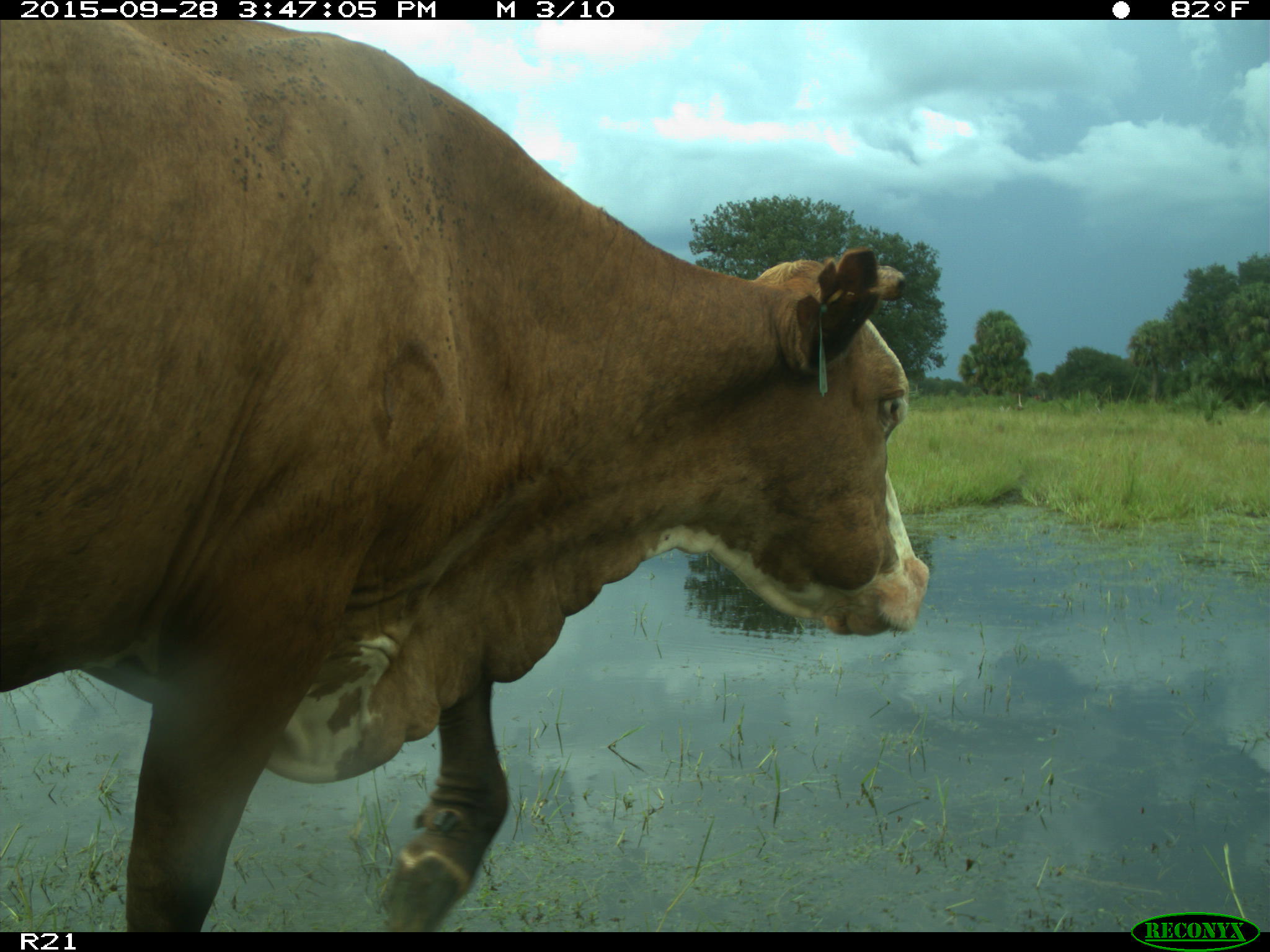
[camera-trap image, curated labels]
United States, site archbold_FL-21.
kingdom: Animalia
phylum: Chordata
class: Mammalia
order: Artiodactyla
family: Bovidae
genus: Bos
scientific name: Bos taurus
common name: domestic cow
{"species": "Bos taurus (domestic cow)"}